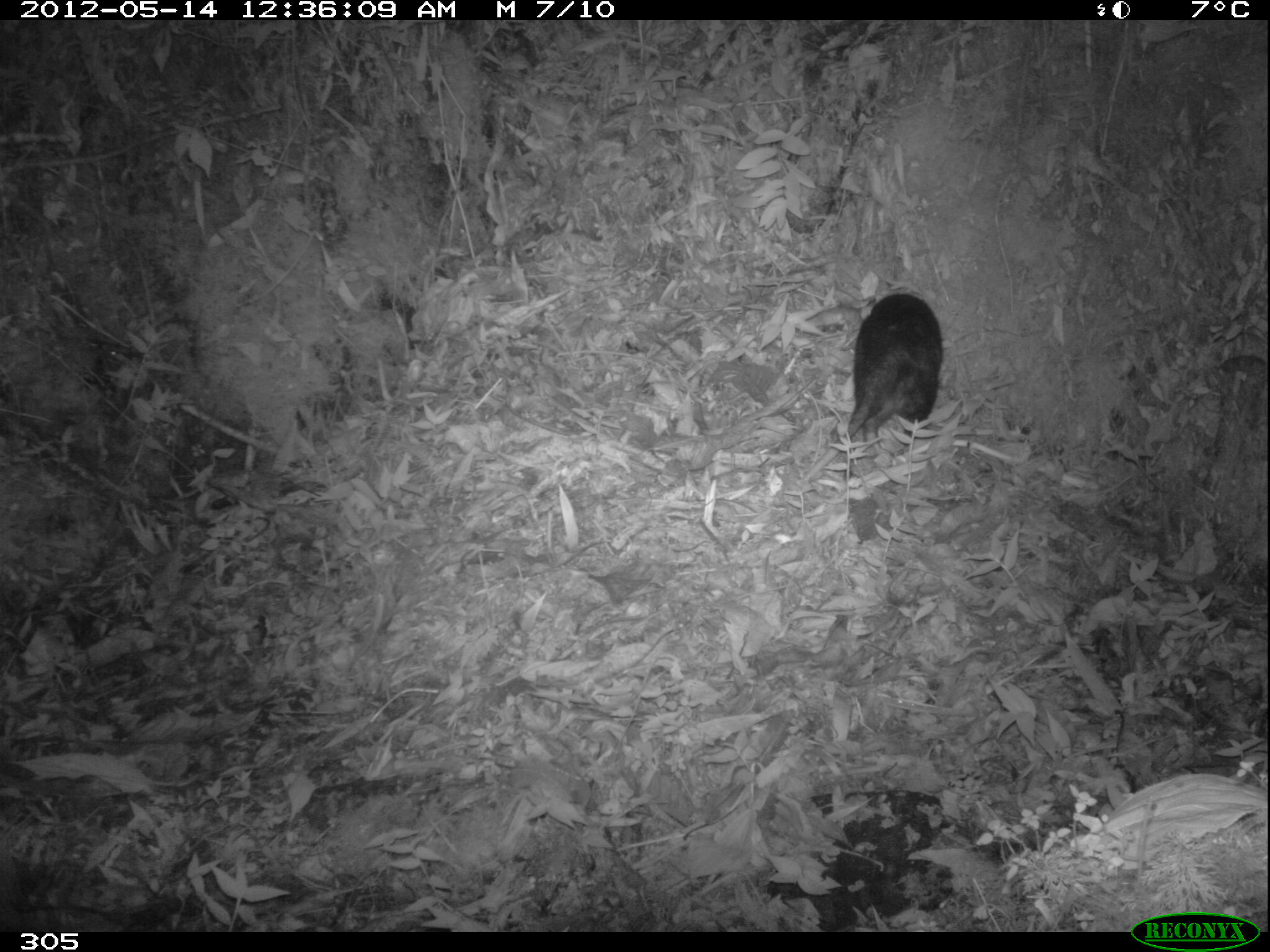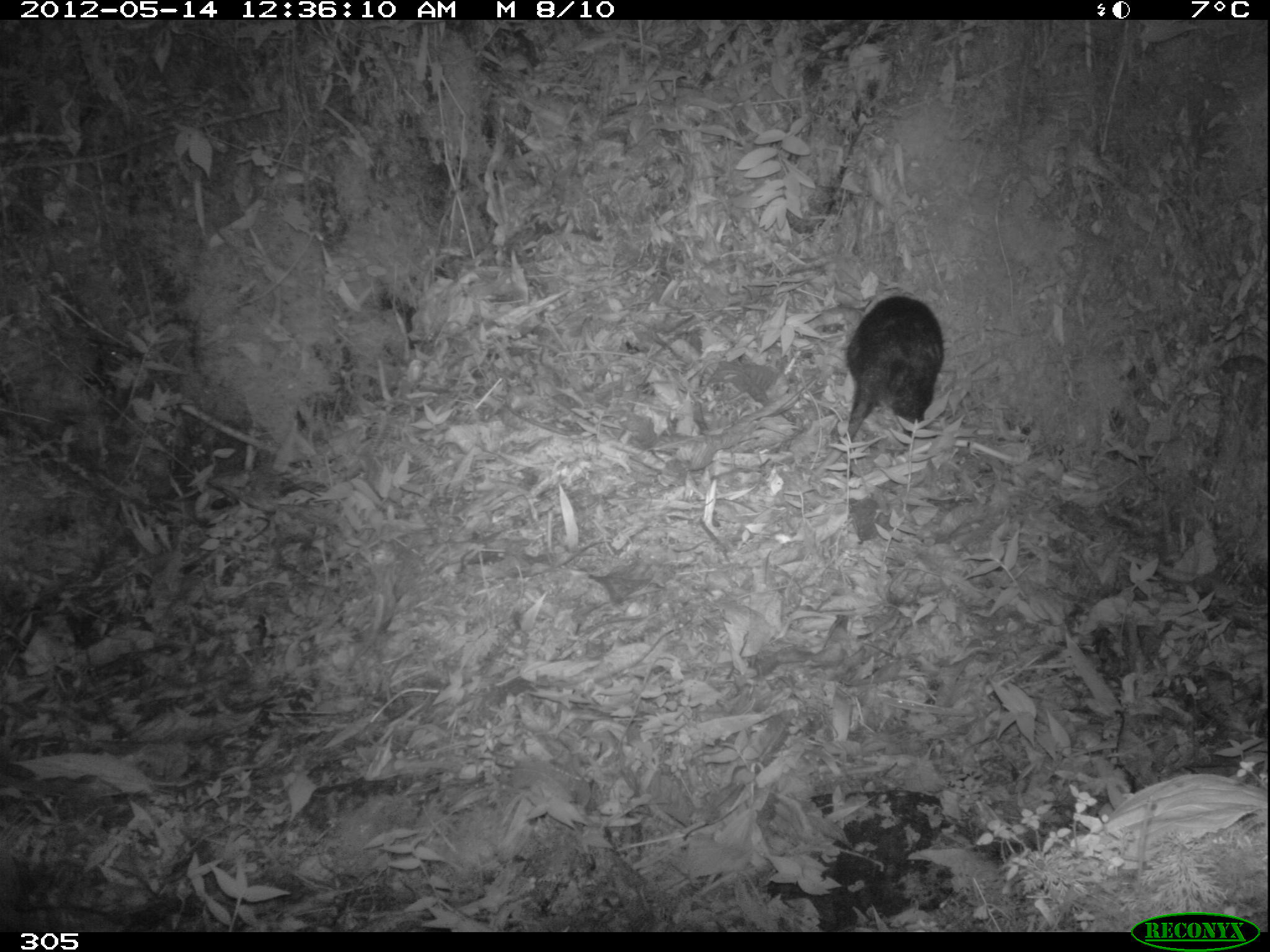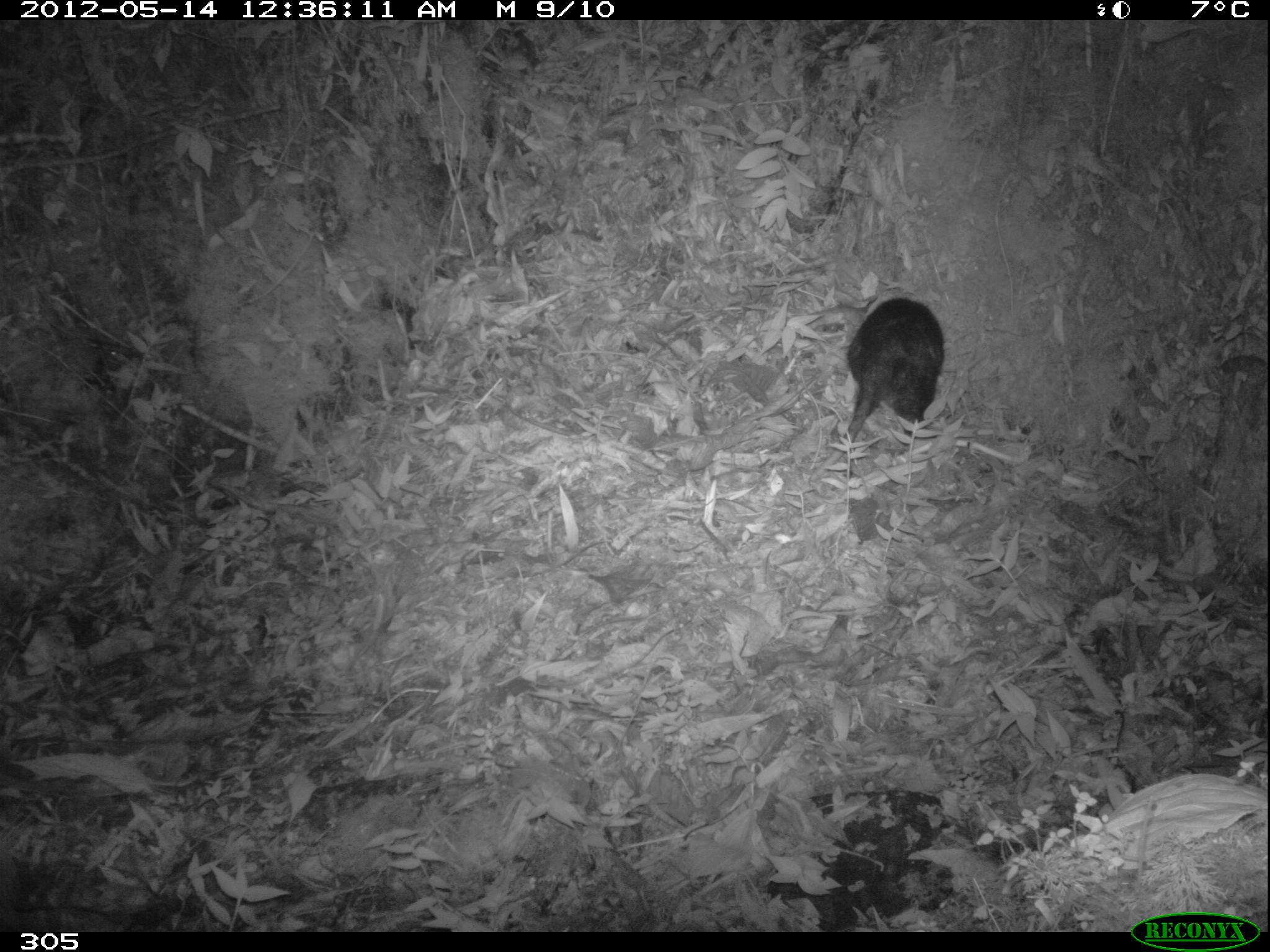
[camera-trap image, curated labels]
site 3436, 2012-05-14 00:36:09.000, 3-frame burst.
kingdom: Animalia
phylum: Chordata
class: Mammalia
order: Didelphimorphia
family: Didelphidae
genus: Didelphis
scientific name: Didelphis pernigra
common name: andean white-eared opossum